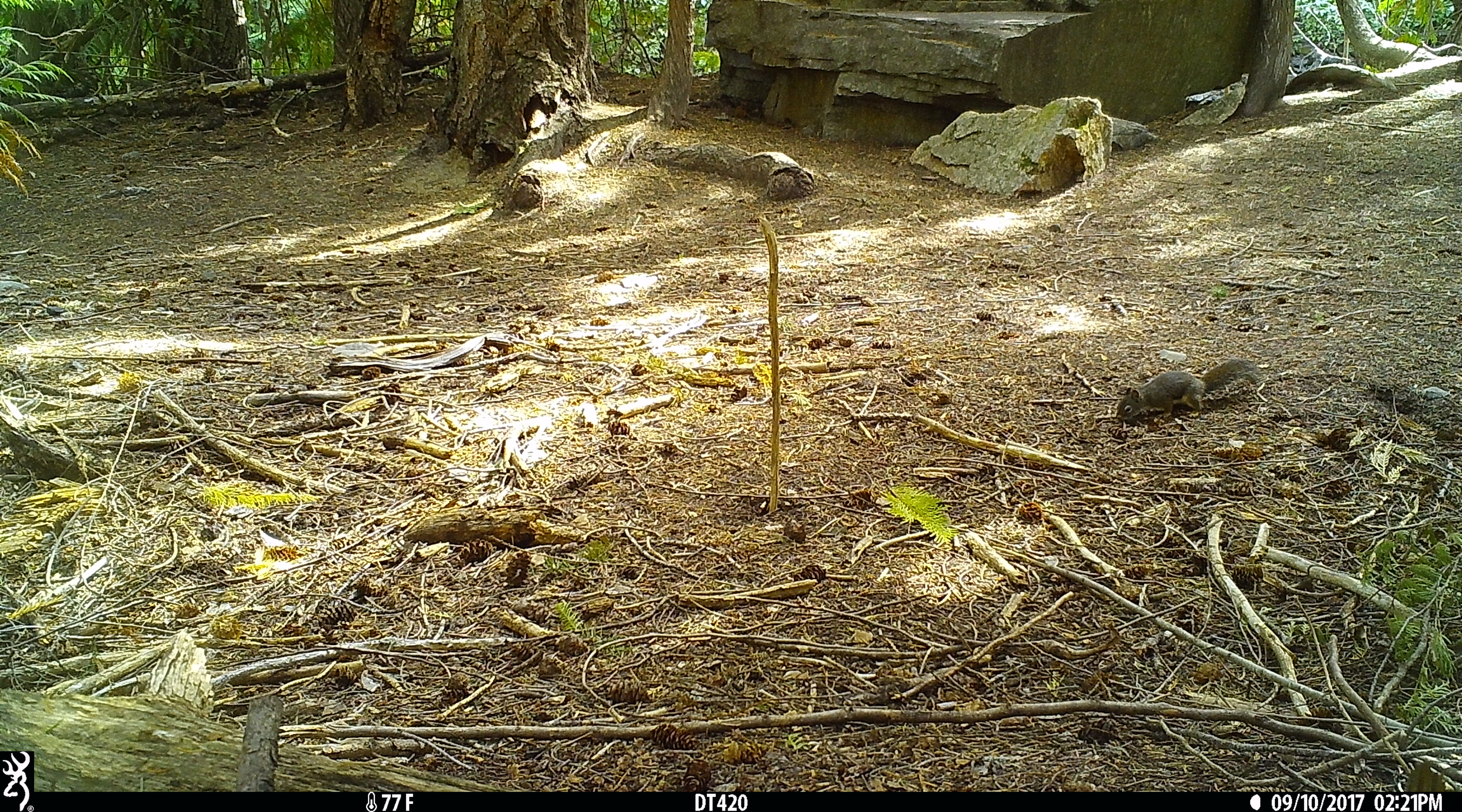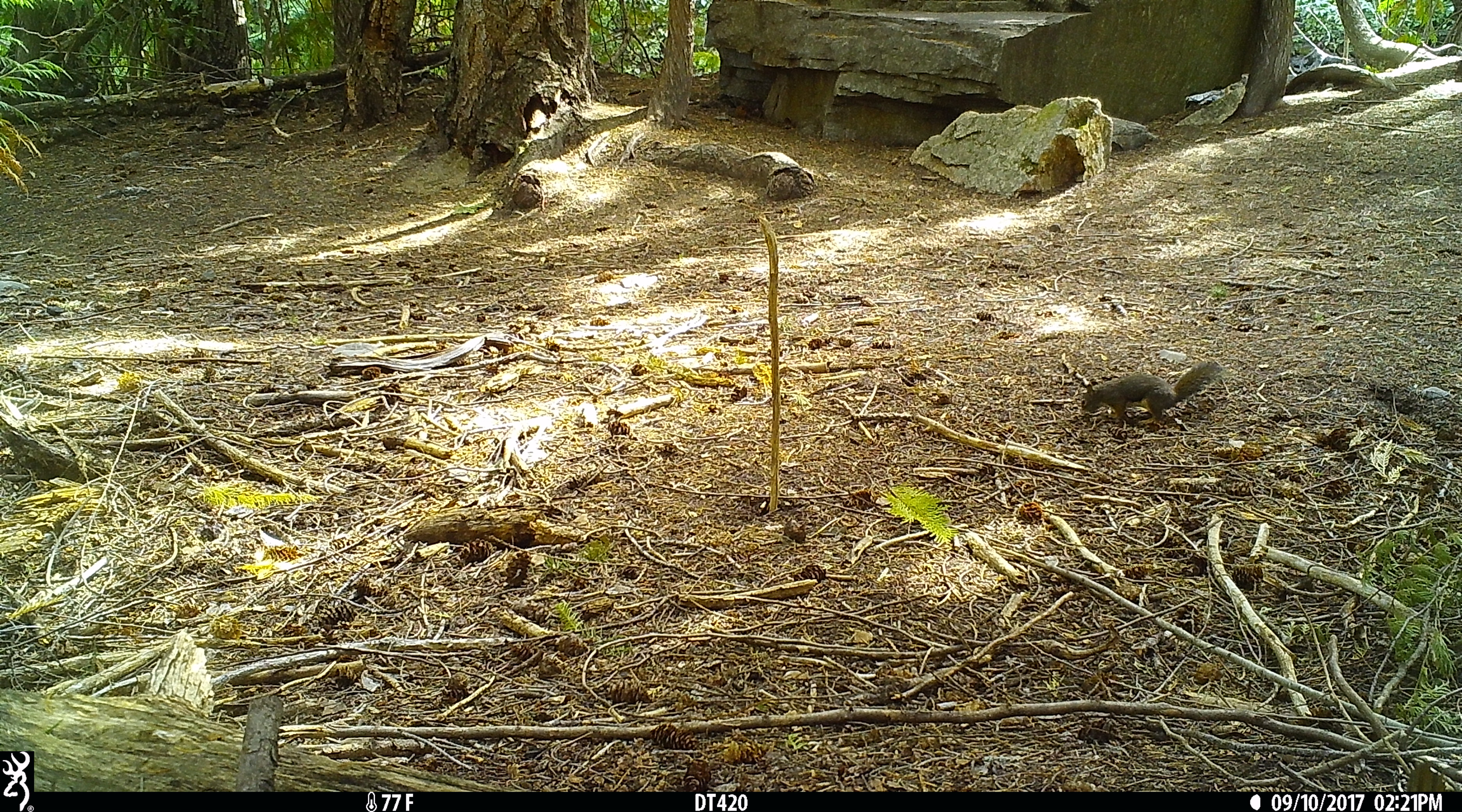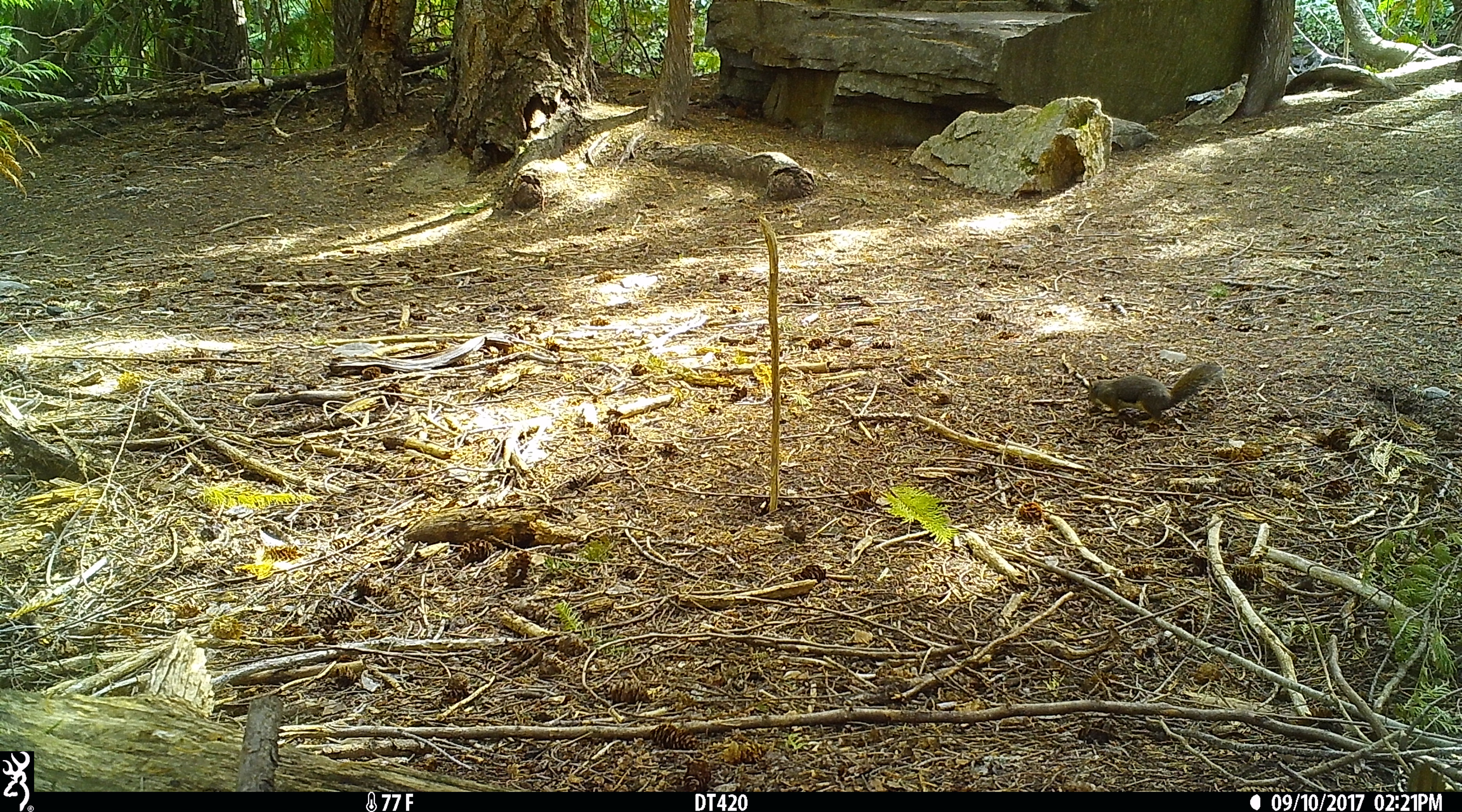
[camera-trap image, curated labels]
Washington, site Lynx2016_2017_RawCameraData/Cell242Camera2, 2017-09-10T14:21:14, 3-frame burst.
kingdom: Animalia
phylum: Chordata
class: Mammalia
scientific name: Mammalia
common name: small mammal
Small mammal (Mammalia). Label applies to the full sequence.